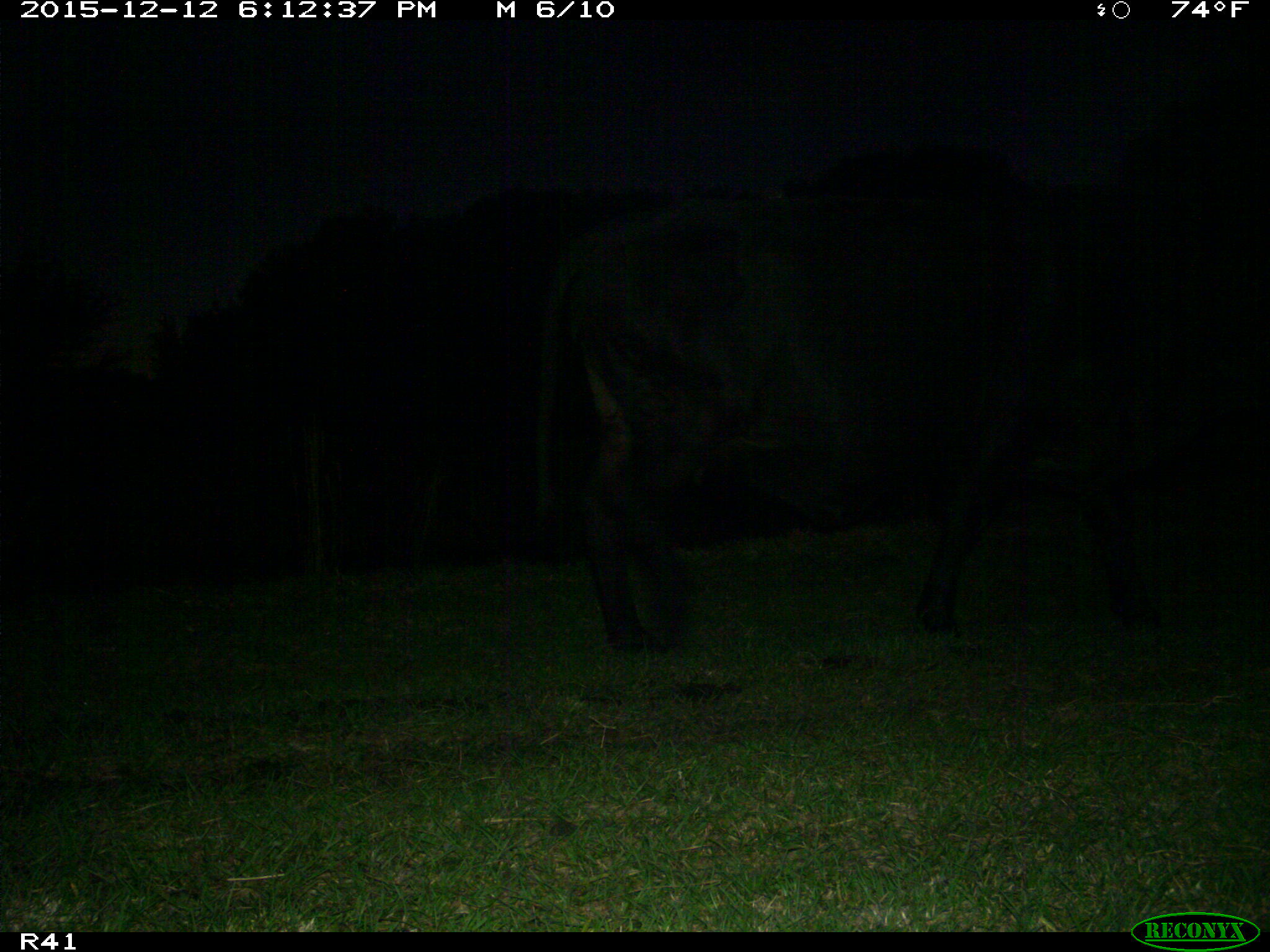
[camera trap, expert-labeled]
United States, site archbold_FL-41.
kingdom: Animalia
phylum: Chordata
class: Mammalia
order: Artiodactyla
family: Bovidae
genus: Bos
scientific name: Bos taurus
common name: domestic cow